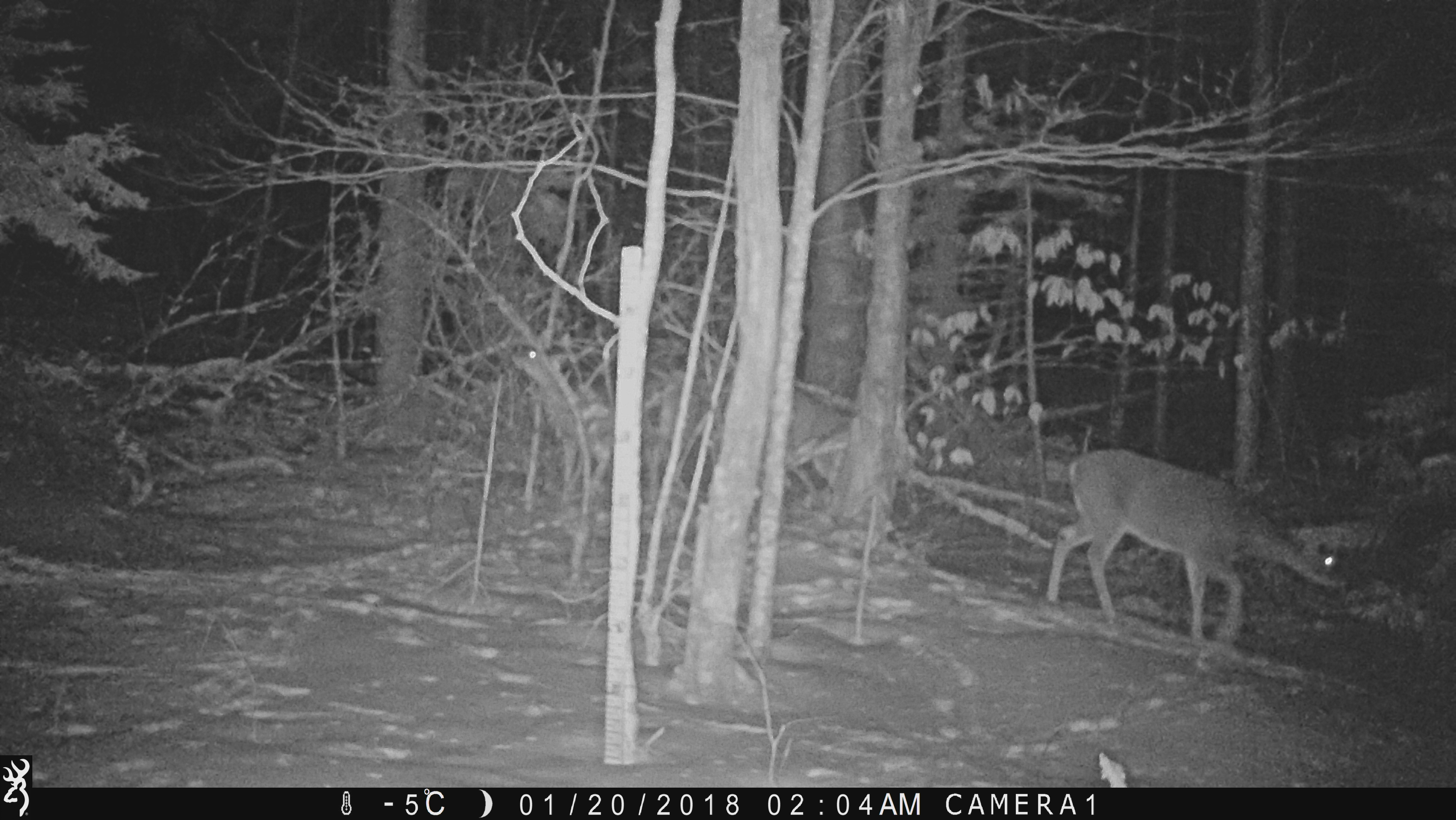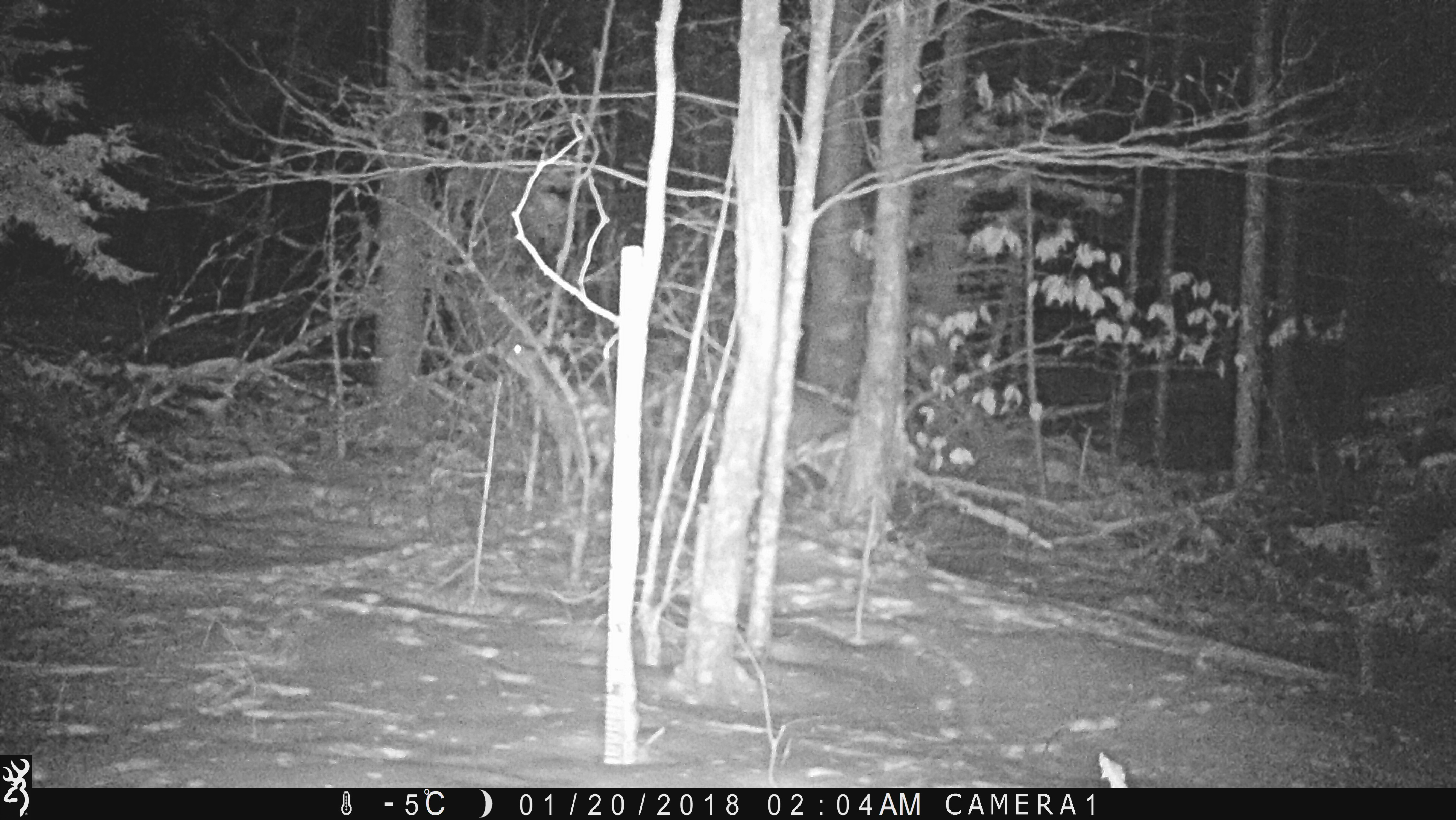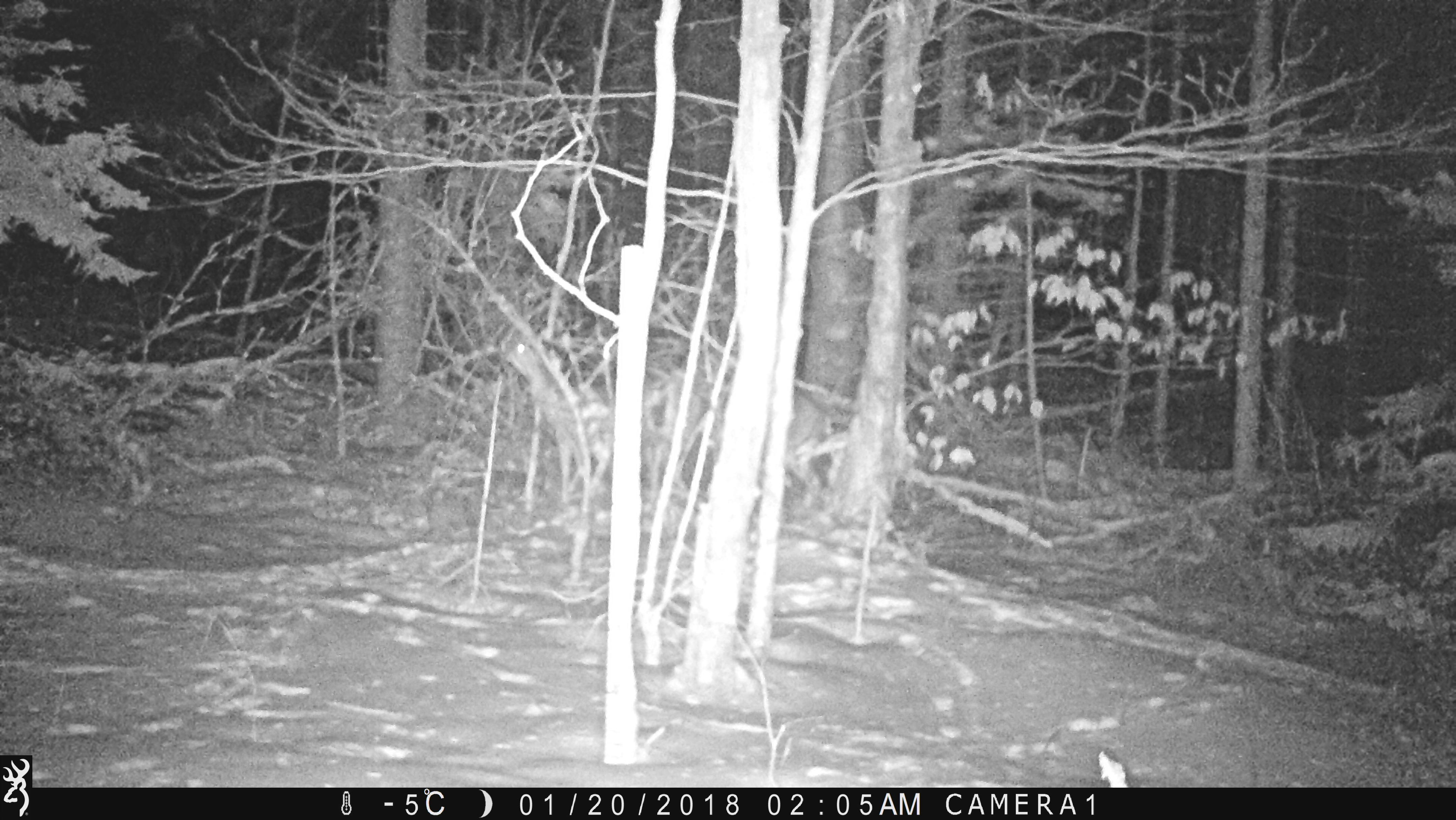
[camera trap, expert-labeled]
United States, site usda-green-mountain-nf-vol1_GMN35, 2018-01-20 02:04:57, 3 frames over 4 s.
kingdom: Animalia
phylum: Chordata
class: Mammalia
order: Artiodactyla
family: Cervidae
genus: Odocoileus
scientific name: Odocoileus virginianus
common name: white-tailed deer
White-tailed deer (Odocoileus virginianus).